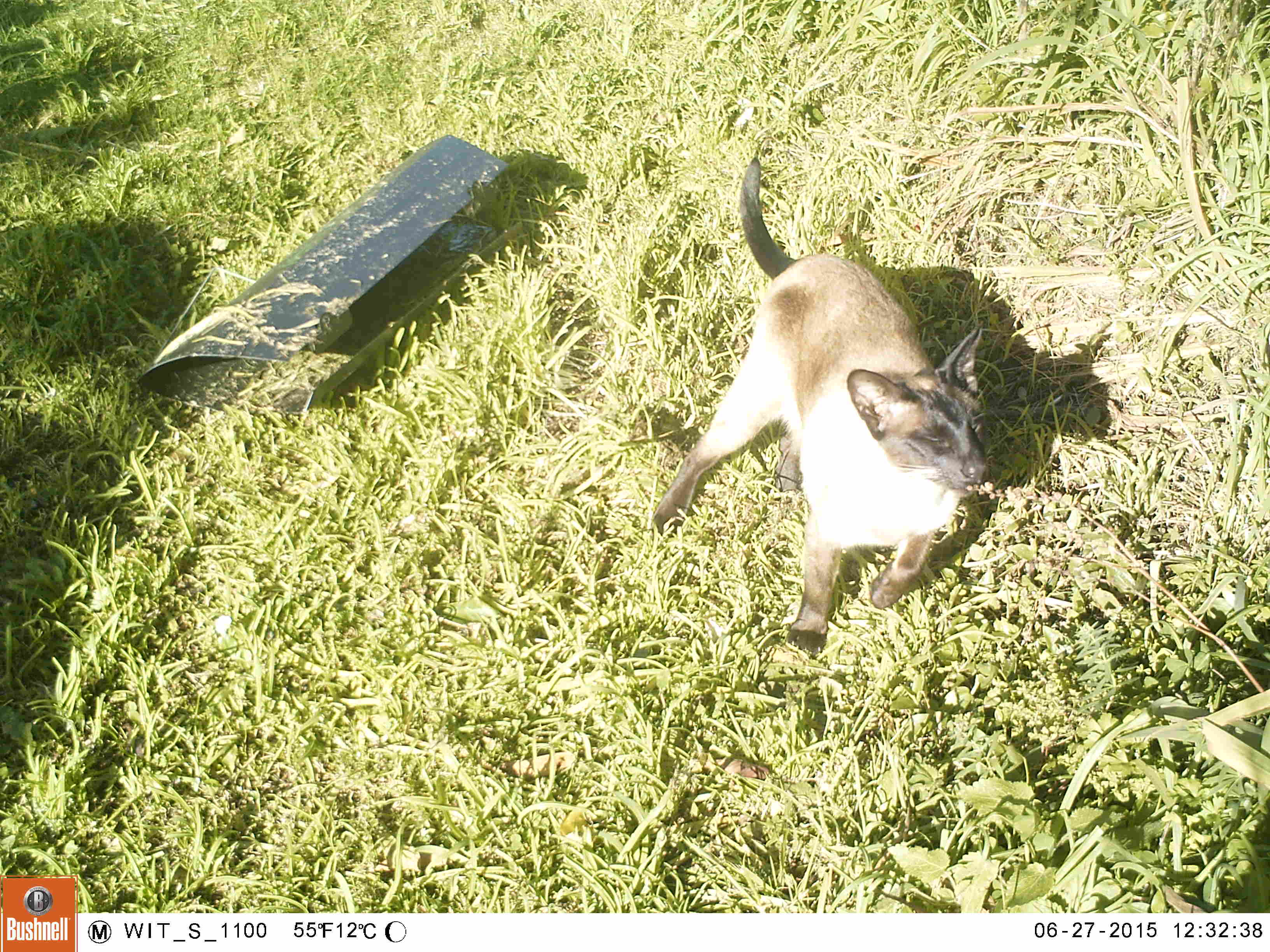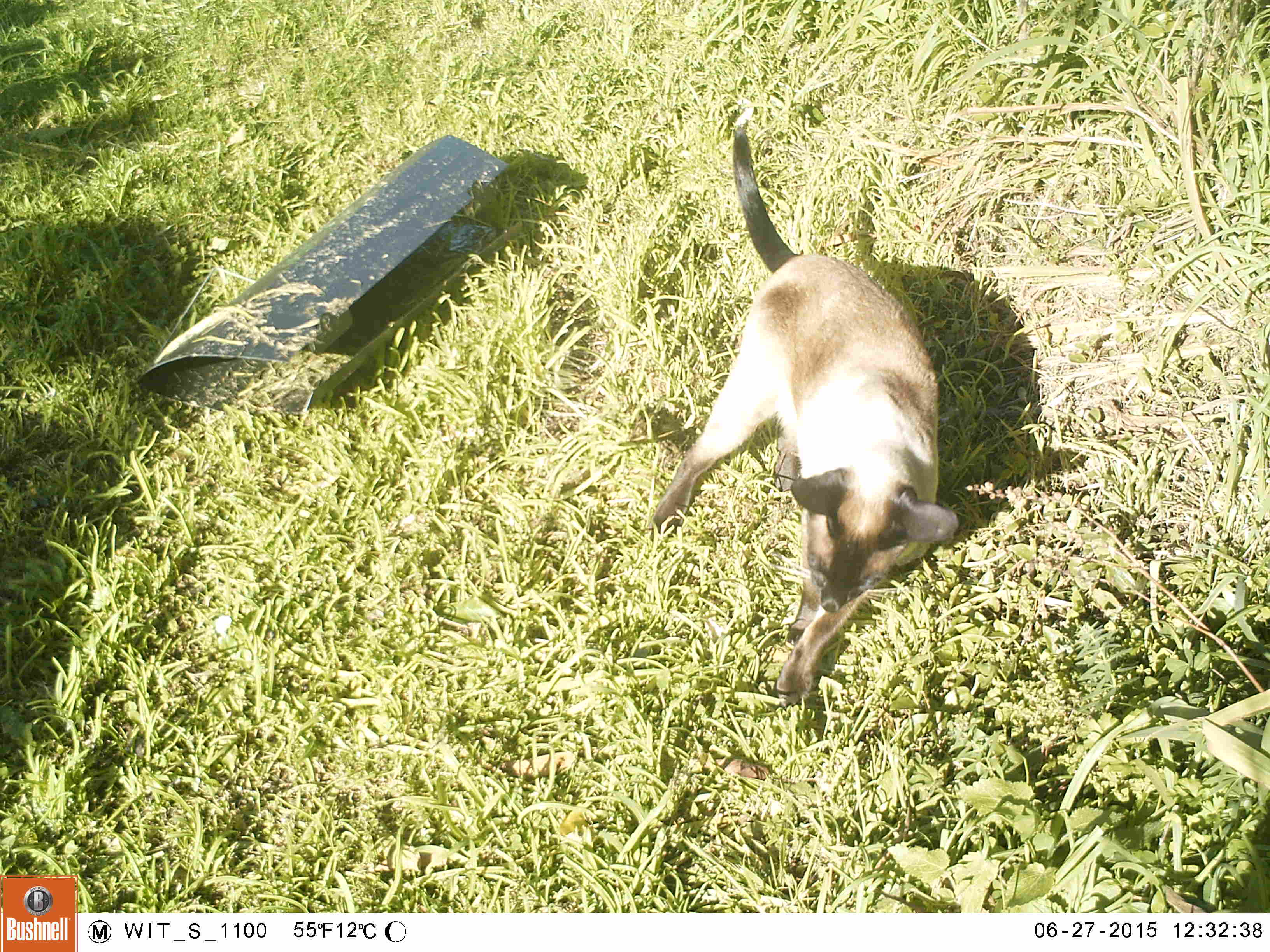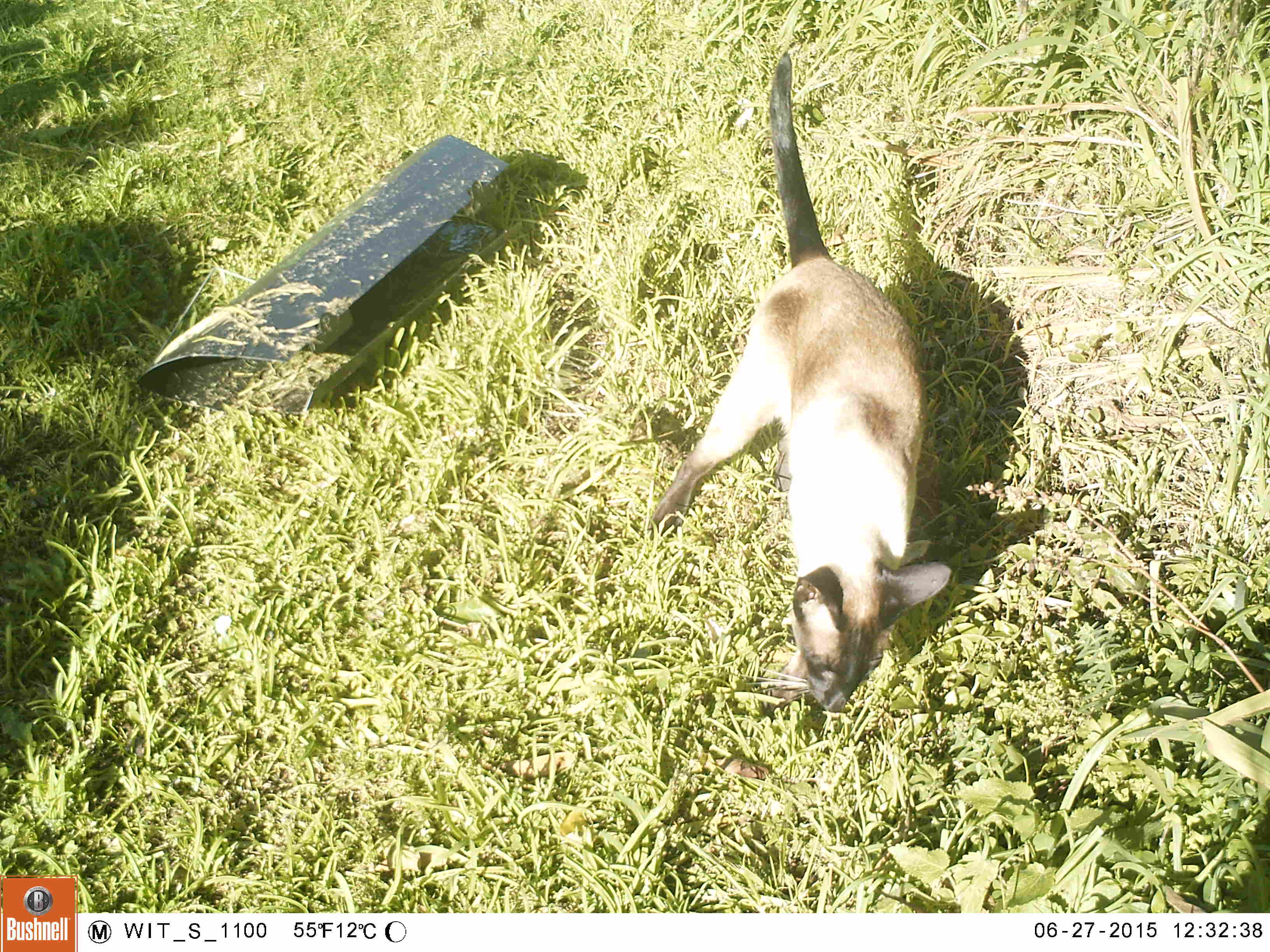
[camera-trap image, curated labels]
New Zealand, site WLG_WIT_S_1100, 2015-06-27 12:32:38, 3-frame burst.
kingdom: Animalia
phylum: Chordata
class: Mammalia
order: Carnivora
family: Felidae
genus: Felis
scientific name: Felis catus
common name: domestic cat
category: cat